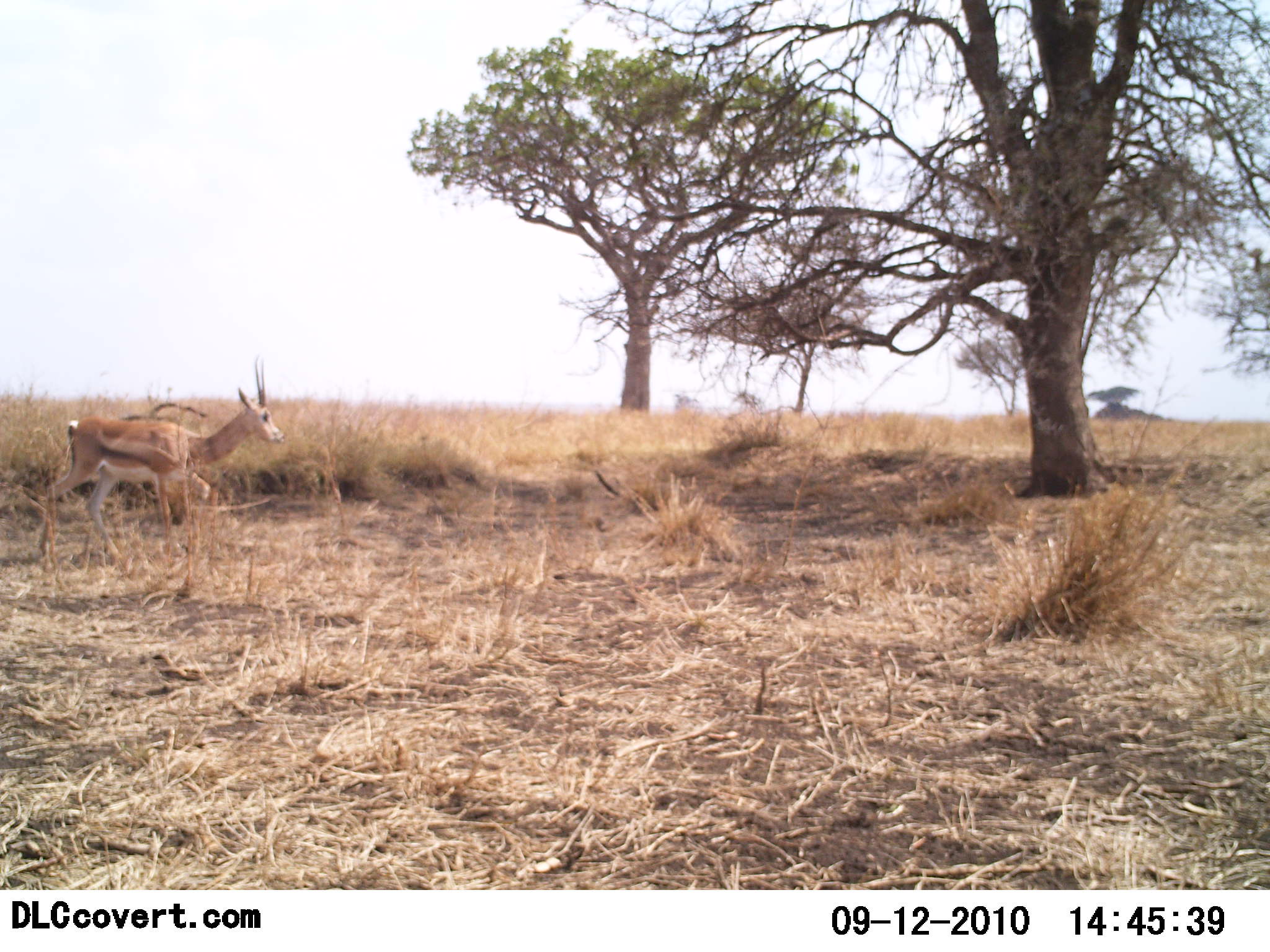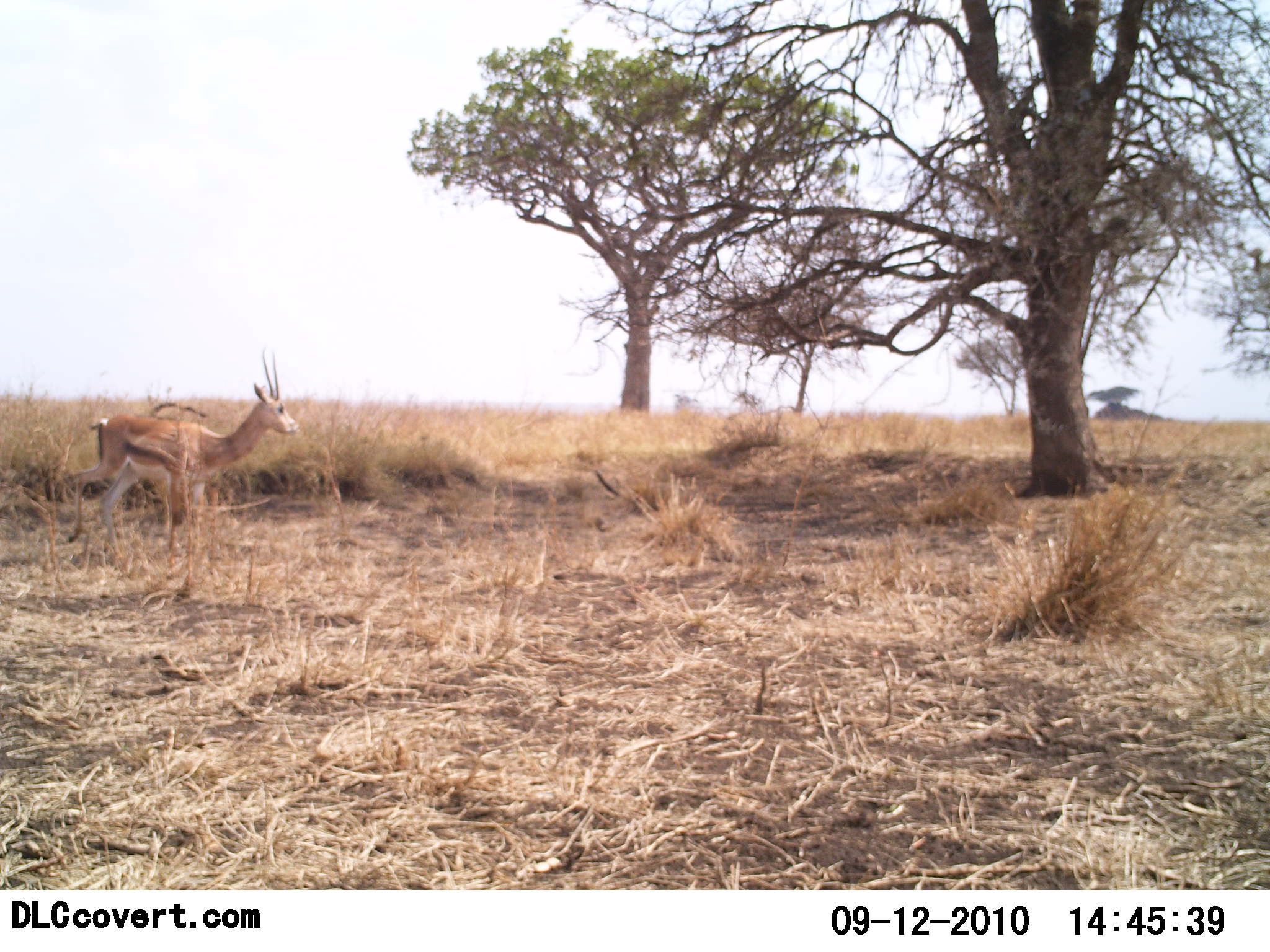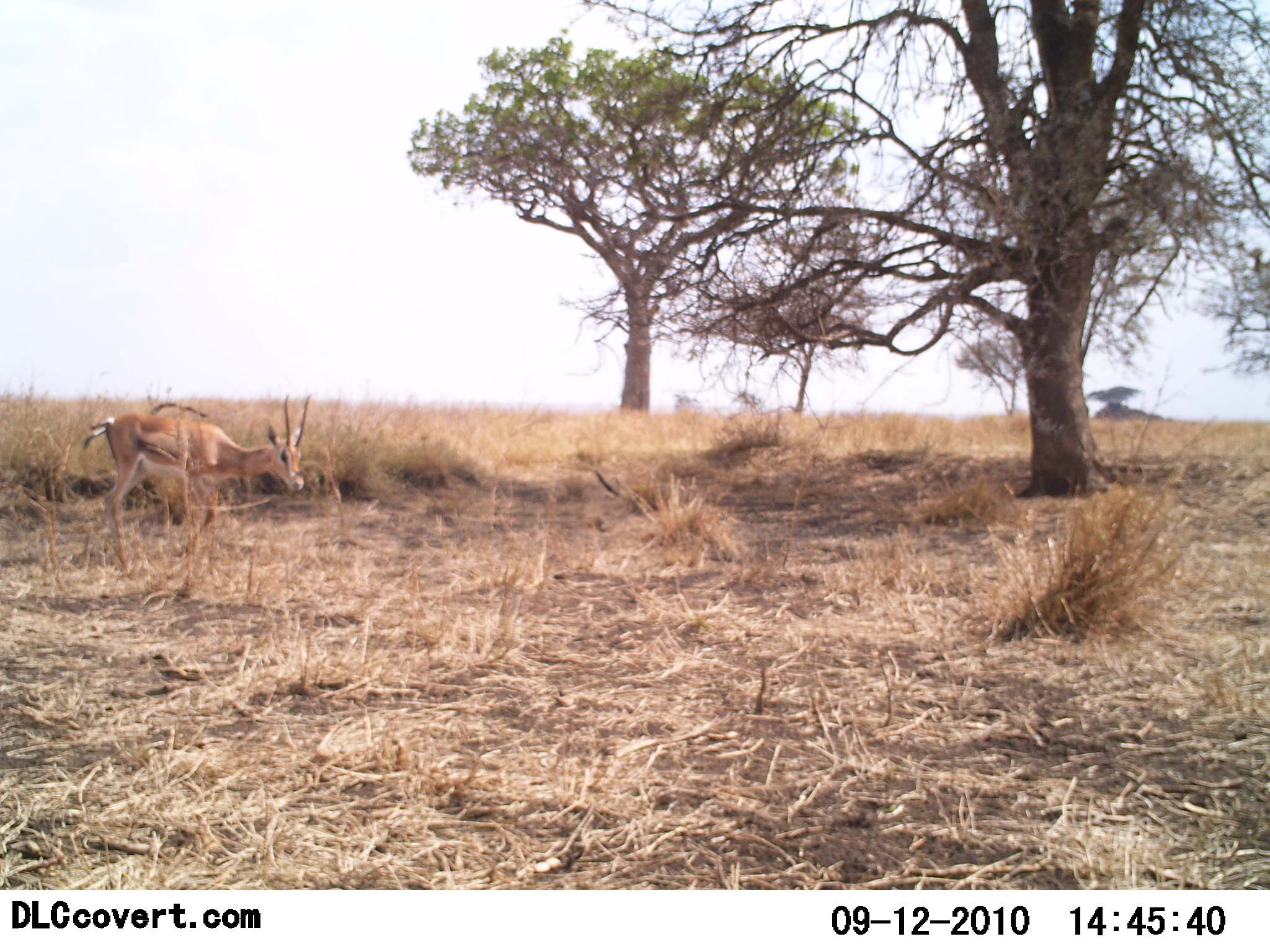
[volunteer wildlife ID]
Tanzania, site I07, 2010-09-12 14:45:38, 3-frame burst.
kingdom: Animalia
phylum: Chordata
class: Mammalia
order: Artiodactyla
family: Bovidae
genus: Nanger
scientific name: Nanger granti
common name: grant's gazelle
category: gazellegrants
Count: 1.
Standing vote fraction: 25%.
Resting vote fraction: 0%.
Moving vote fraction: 62%.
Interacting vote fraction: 0%.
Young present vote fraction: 0%.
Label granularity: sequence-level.